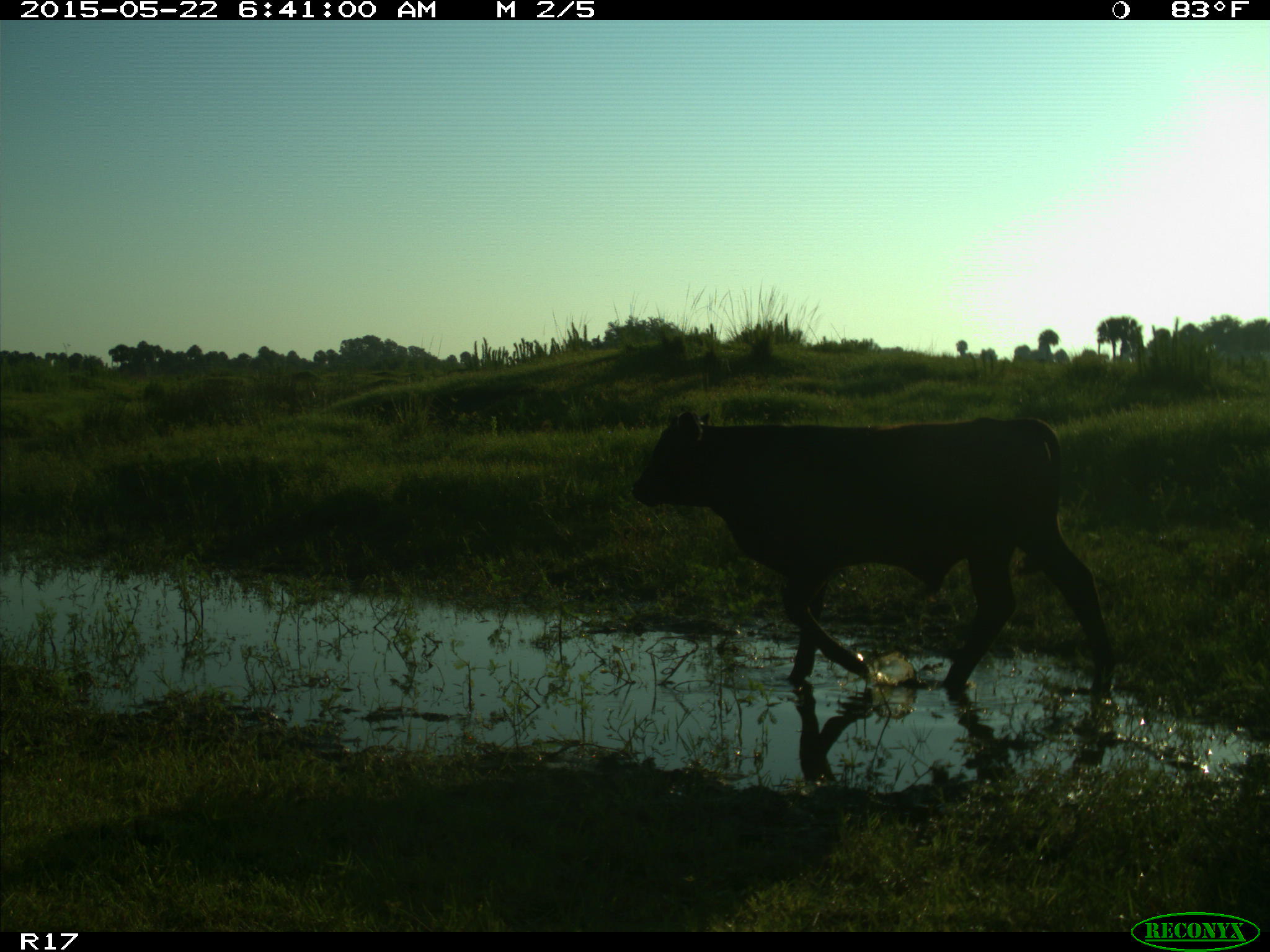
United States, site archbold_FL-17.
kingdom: Animalia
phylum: Chordata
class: Mammalia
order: Artiodactyla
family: Bovidae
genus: Bos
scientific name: Bos taurus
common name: domestic cow